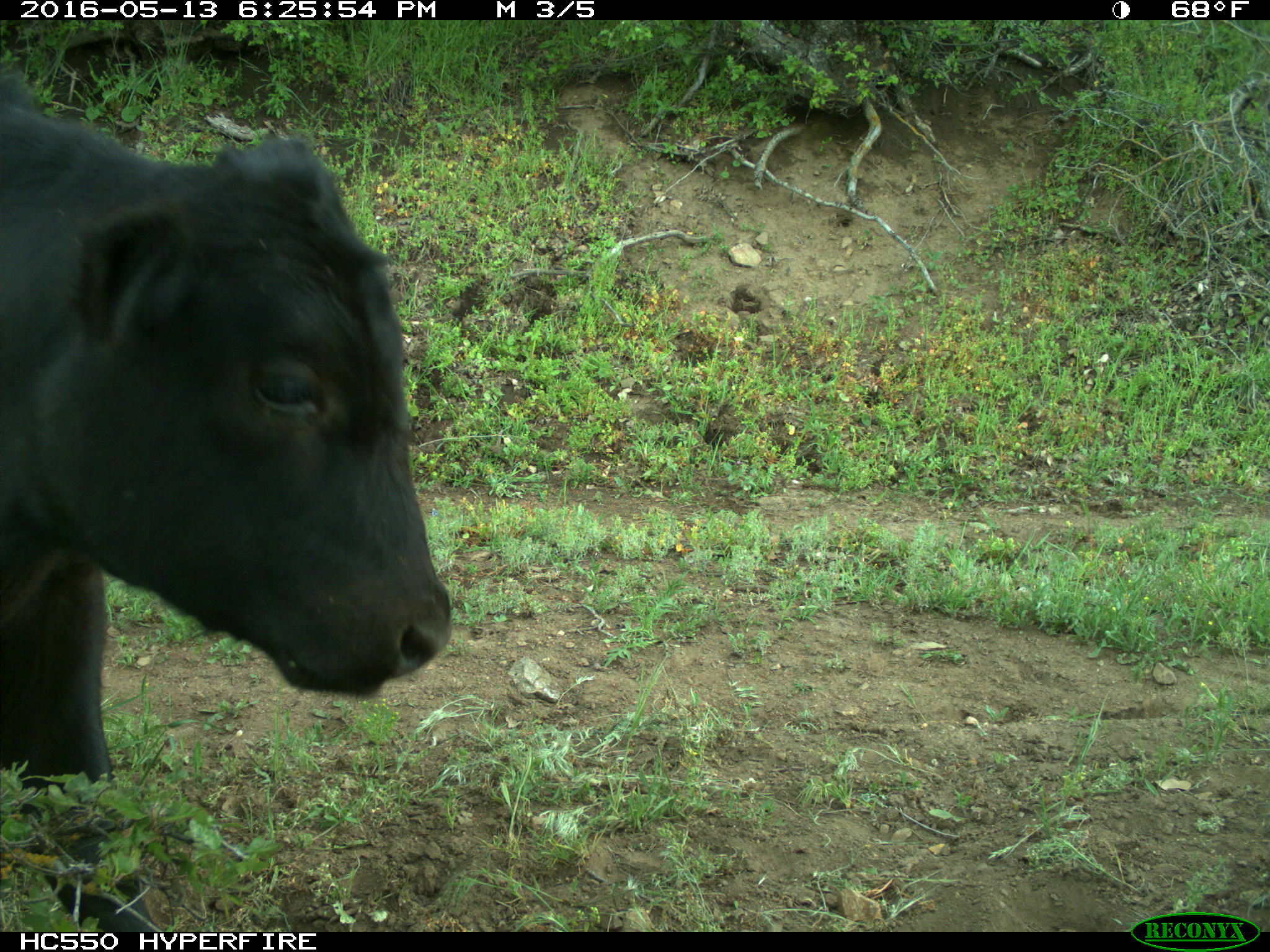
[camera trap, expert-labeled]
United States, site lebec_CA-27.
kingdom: Animalia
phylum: Chordata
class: Mammalia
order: Artiodactyla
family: Bovidae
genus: Bos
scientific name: Bos taurus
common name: domestic cow